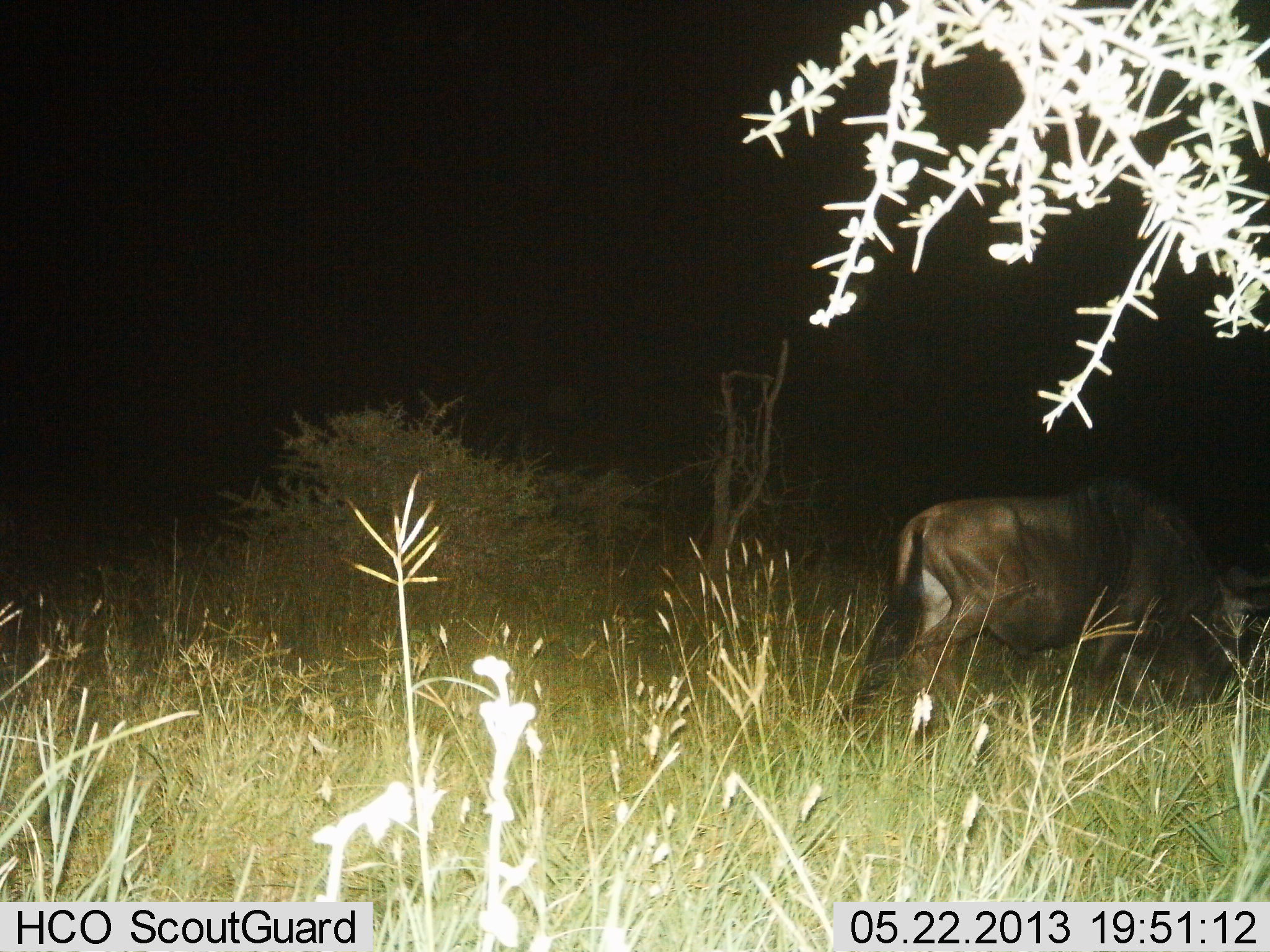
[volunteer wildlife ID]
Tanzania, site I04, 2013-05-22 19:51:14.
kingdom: Animalia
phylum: Chordata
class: Mammalia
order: Artiodactyla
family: Bovidae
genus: Connochaetes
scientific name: Connochaetes taurinus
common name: blue wildebeest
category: wildebeest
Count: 1.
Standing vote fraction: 10%.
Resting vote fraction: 0%.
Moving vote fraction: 20%.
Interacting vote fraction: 0%.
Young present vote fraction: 0%.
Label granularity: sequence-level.